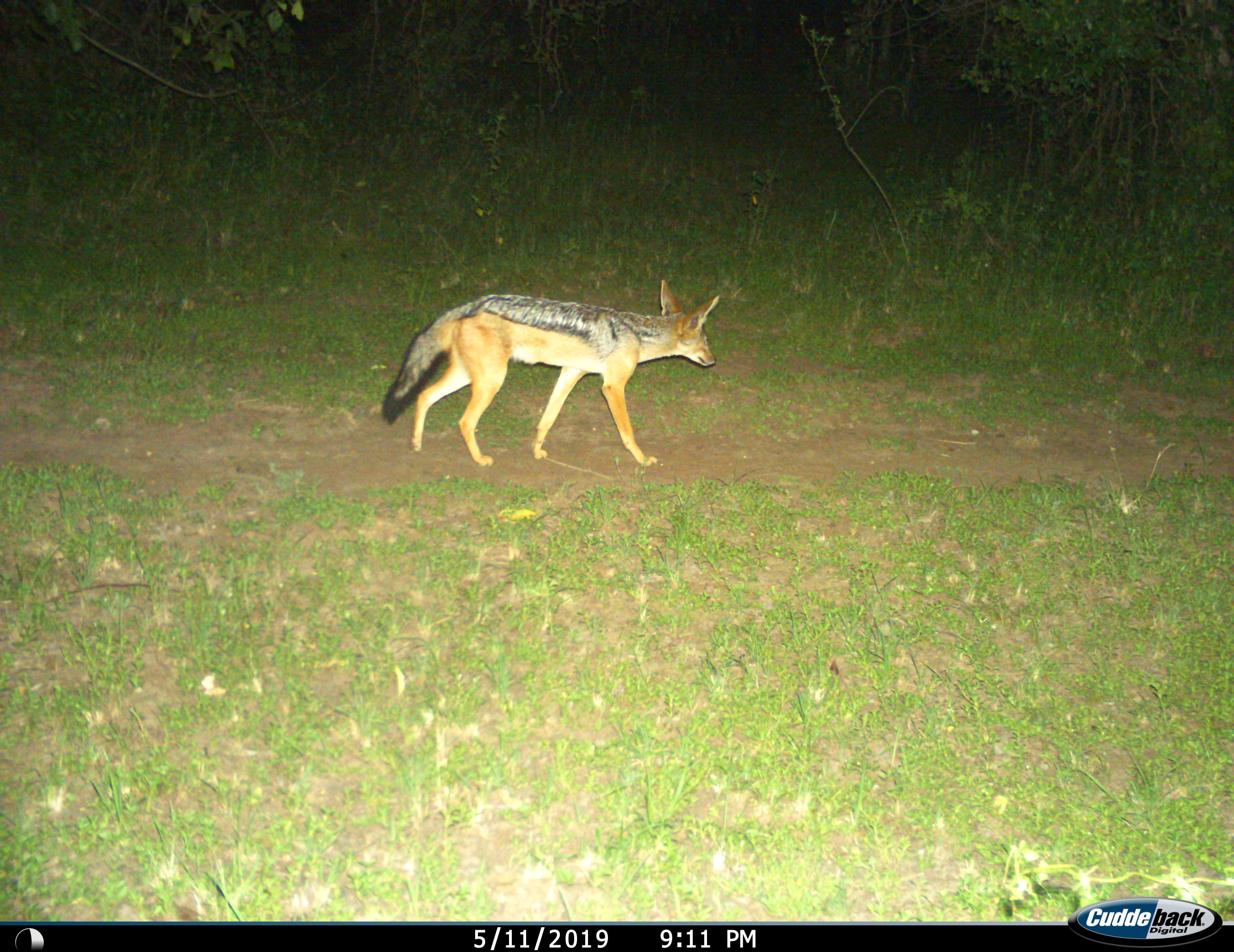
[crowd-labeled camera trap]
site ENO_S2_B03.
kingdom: Animalia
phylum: Chordata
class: Mammalia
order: Carnivora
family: Canidae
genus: Lupulella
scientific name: Lupulella mesomelas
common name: black-backed jackal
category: jackalblackbacked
Jackalblackbacked (black-backed jackal) (Lupulella mesomelas), count 1. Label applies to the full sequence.